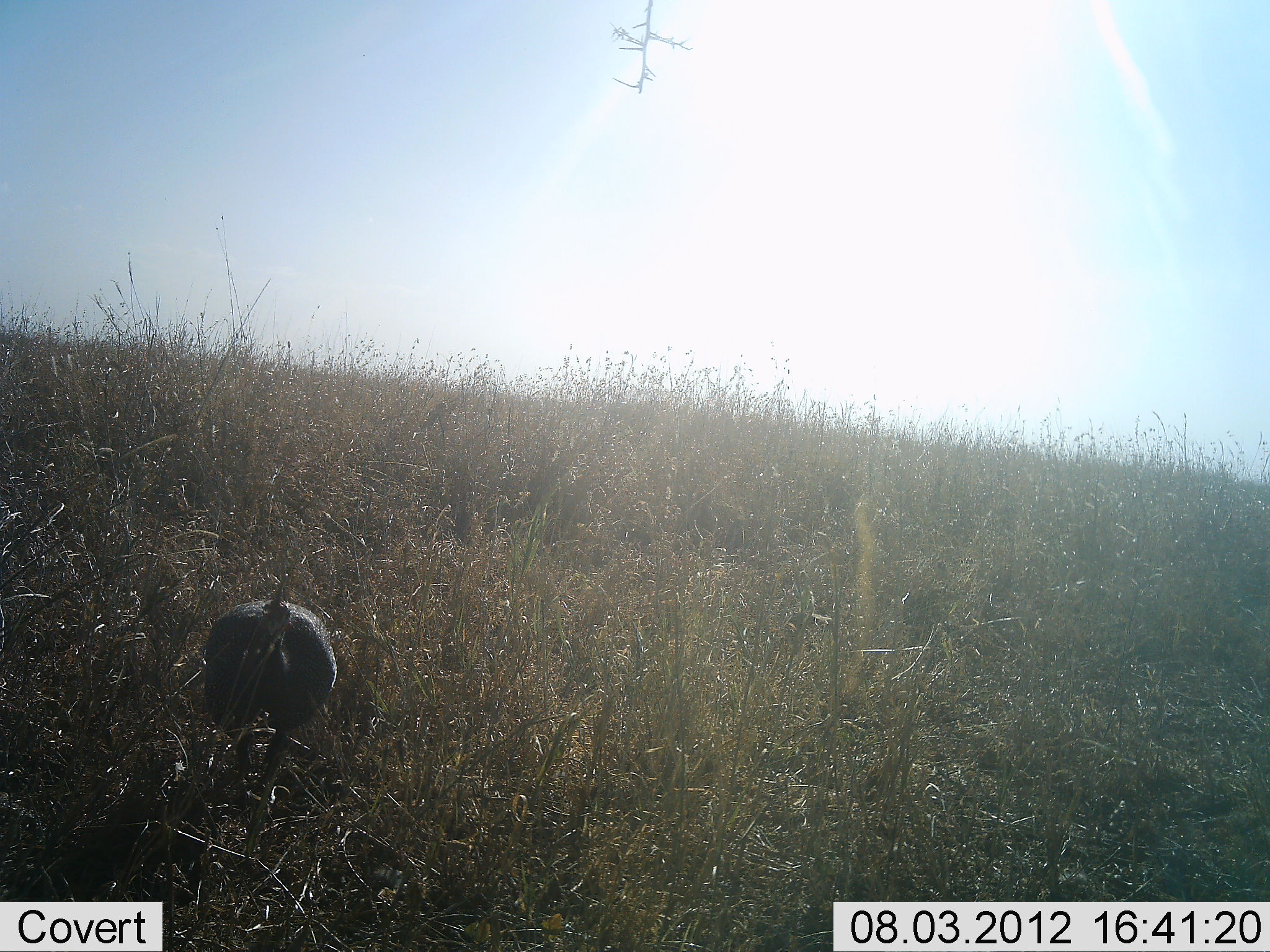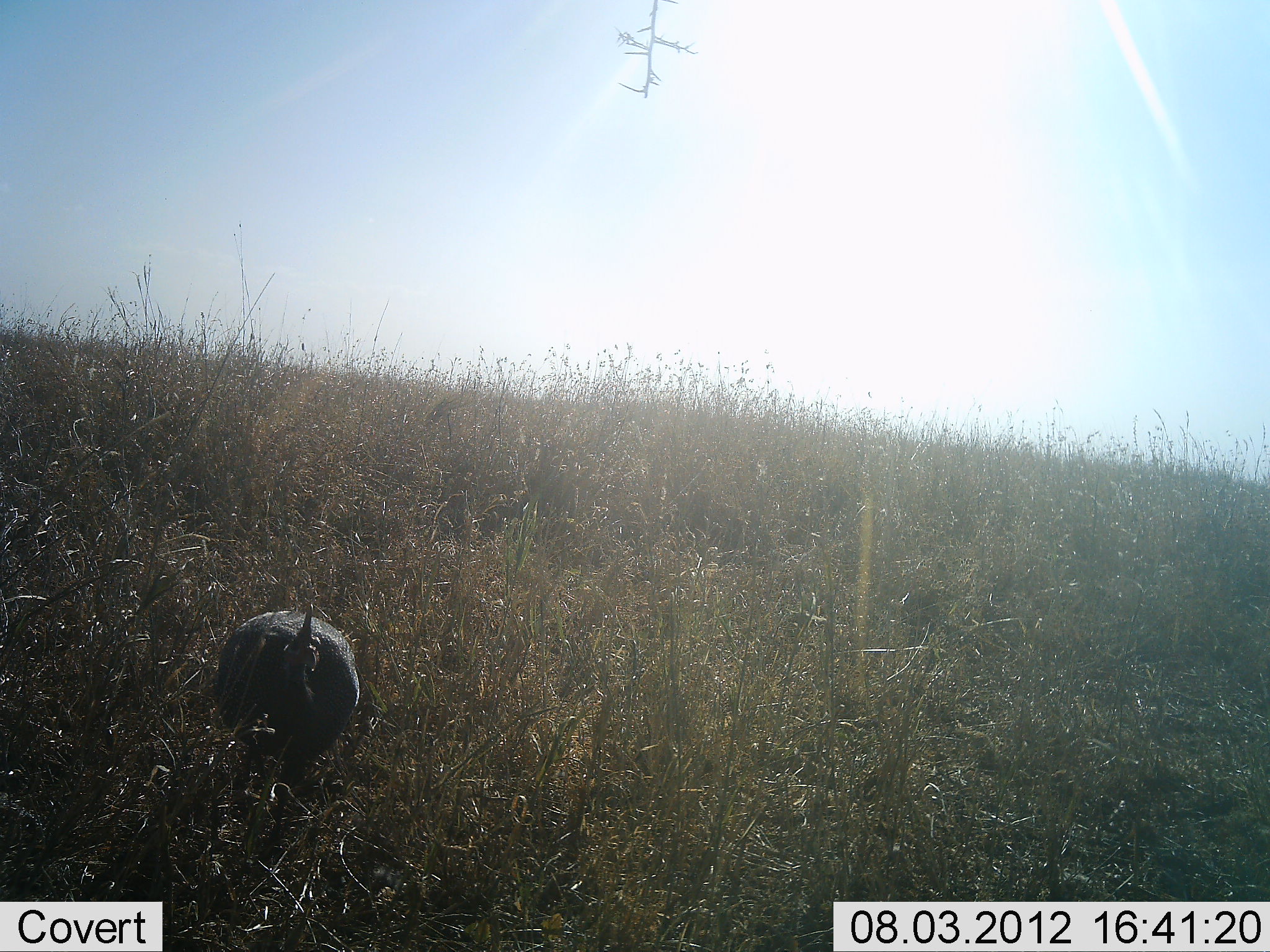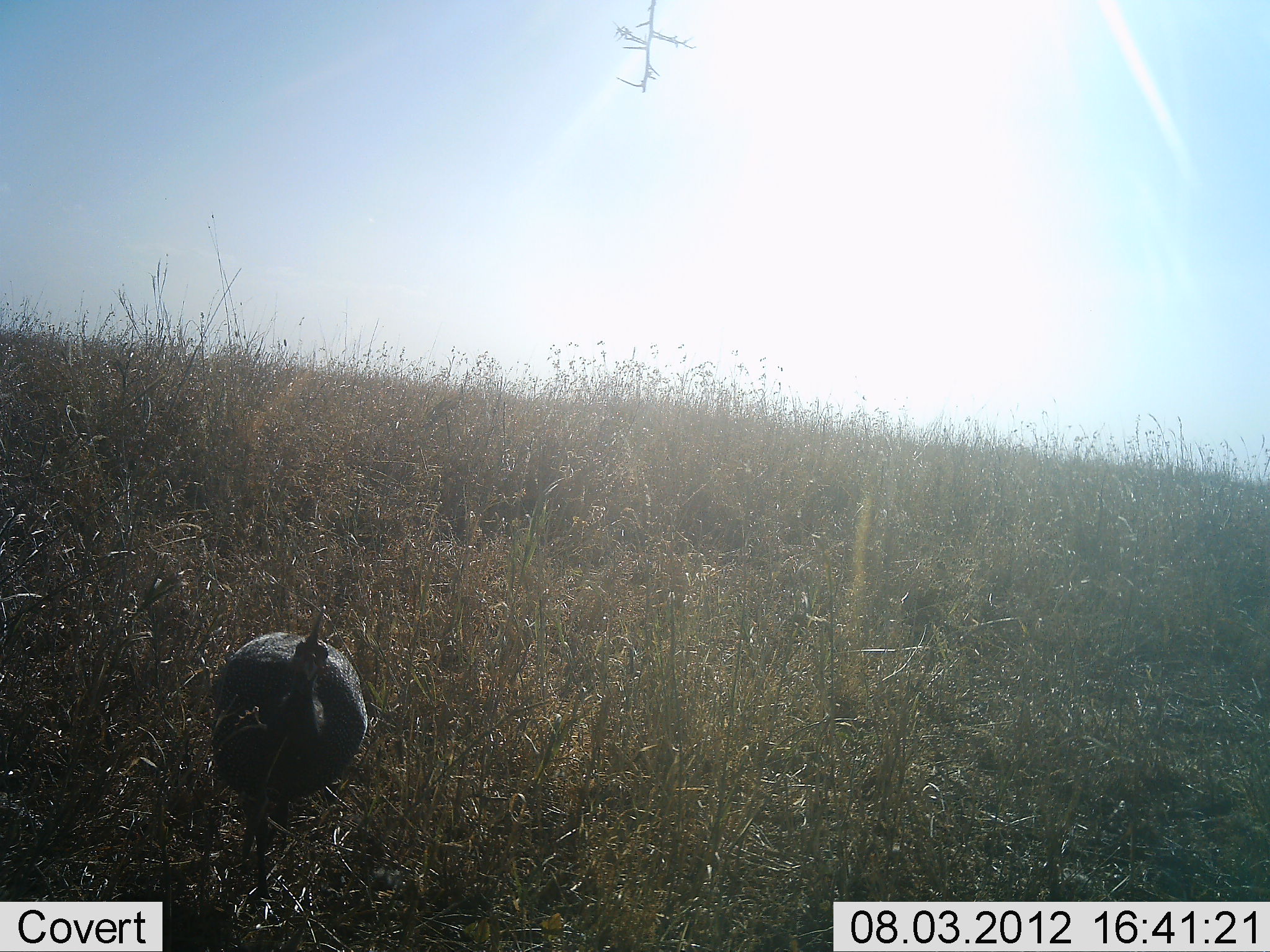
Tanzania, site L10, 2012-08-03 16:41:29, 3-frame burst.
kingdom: Animalia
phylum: Chordata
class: Aves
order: Galliformes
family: Numididae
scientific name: Numididae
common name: guinea fowl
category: guineafowl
Guineafowl (guinea fowl) (Numididae), count 1. Behavior (volunteer vote fractions): standing 20%, resting 0%, moving 80%, interacting 0%. Young present (vote fraction): 0%. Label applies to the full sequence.